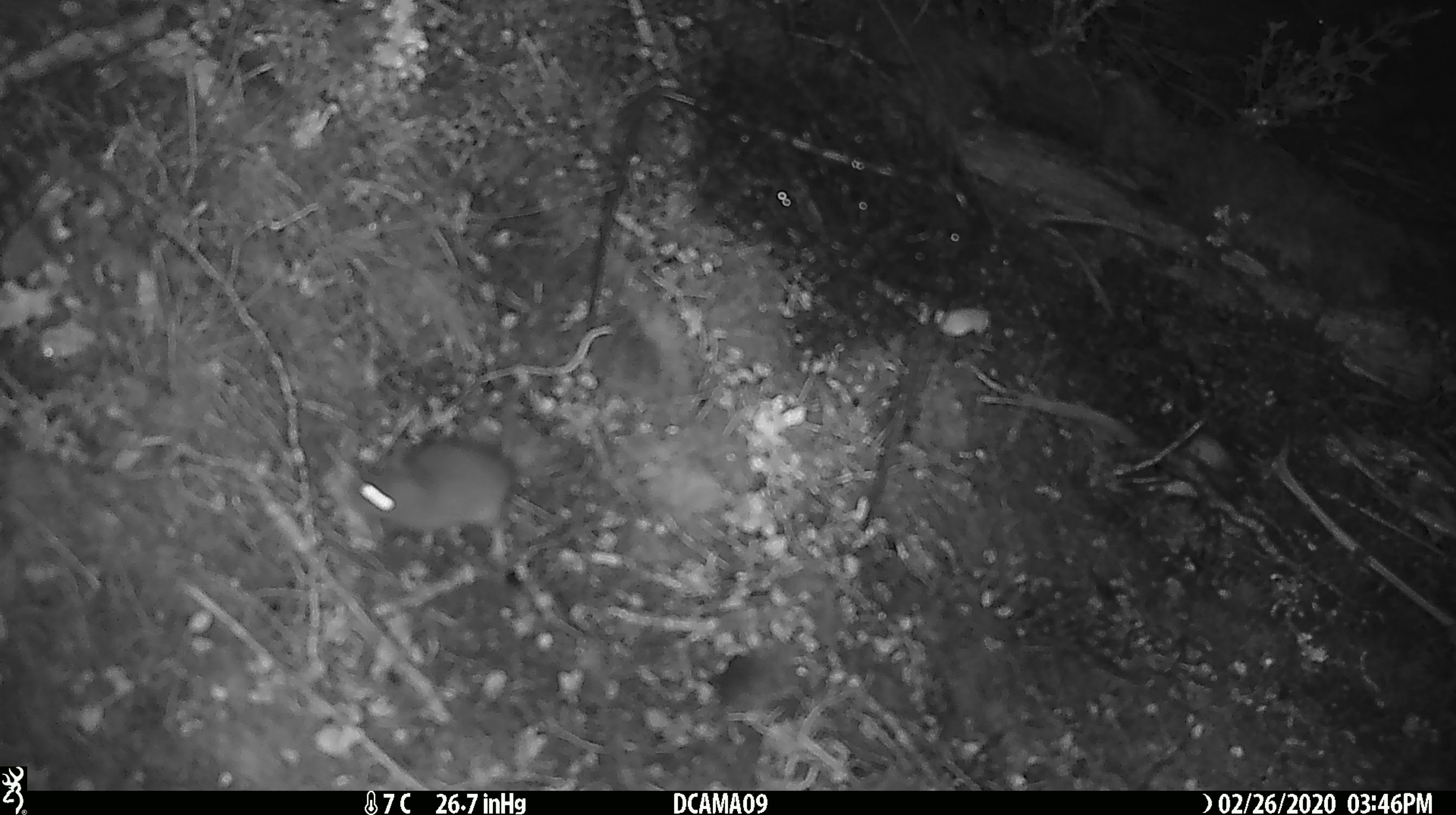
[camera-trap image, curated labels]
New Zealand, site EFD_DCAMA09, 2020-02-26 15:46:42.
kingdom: Animalia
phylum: Chordata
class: Mammalia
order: Rodentia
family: Muridae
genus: Mus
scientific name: Mus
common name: mouse